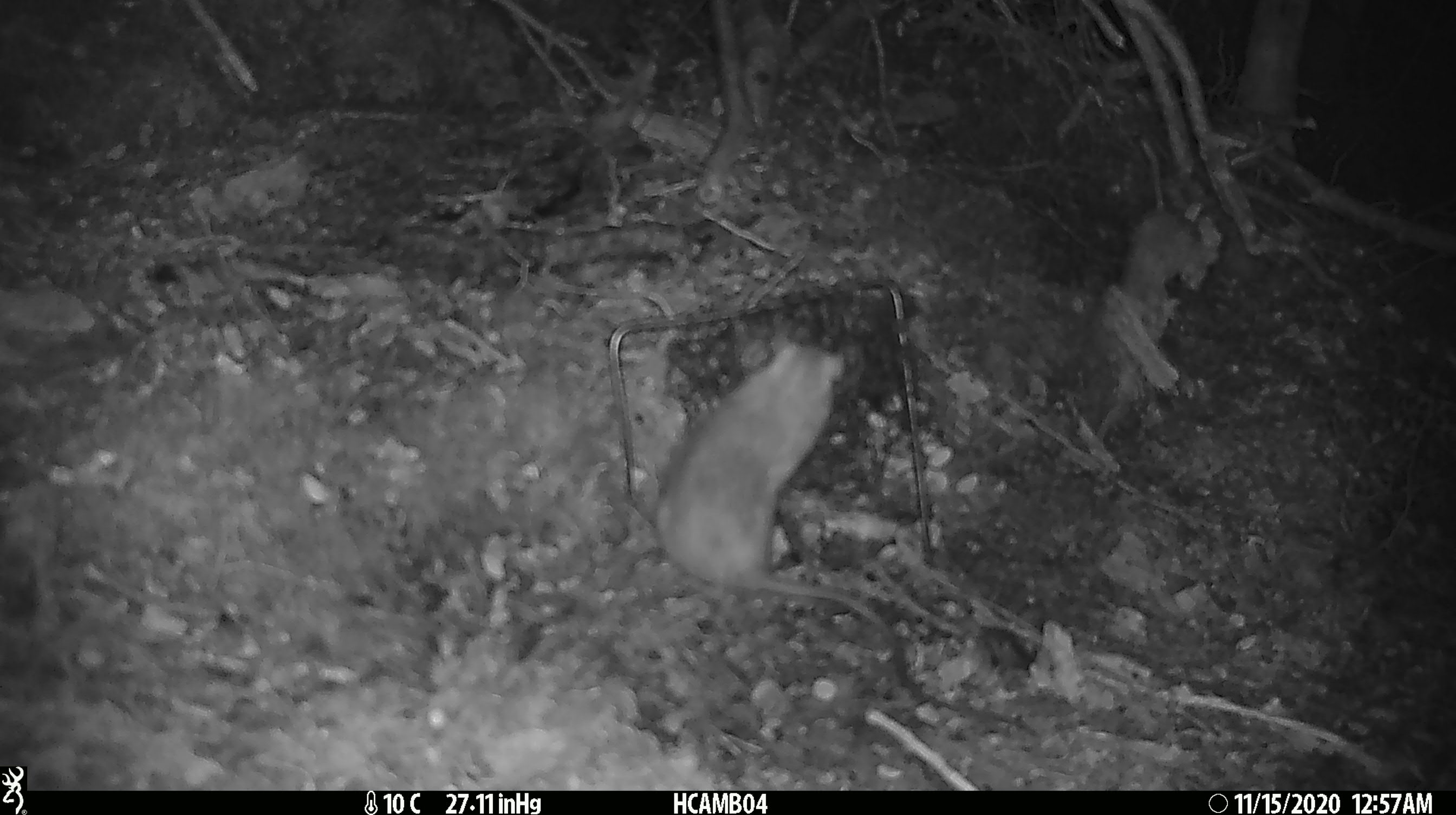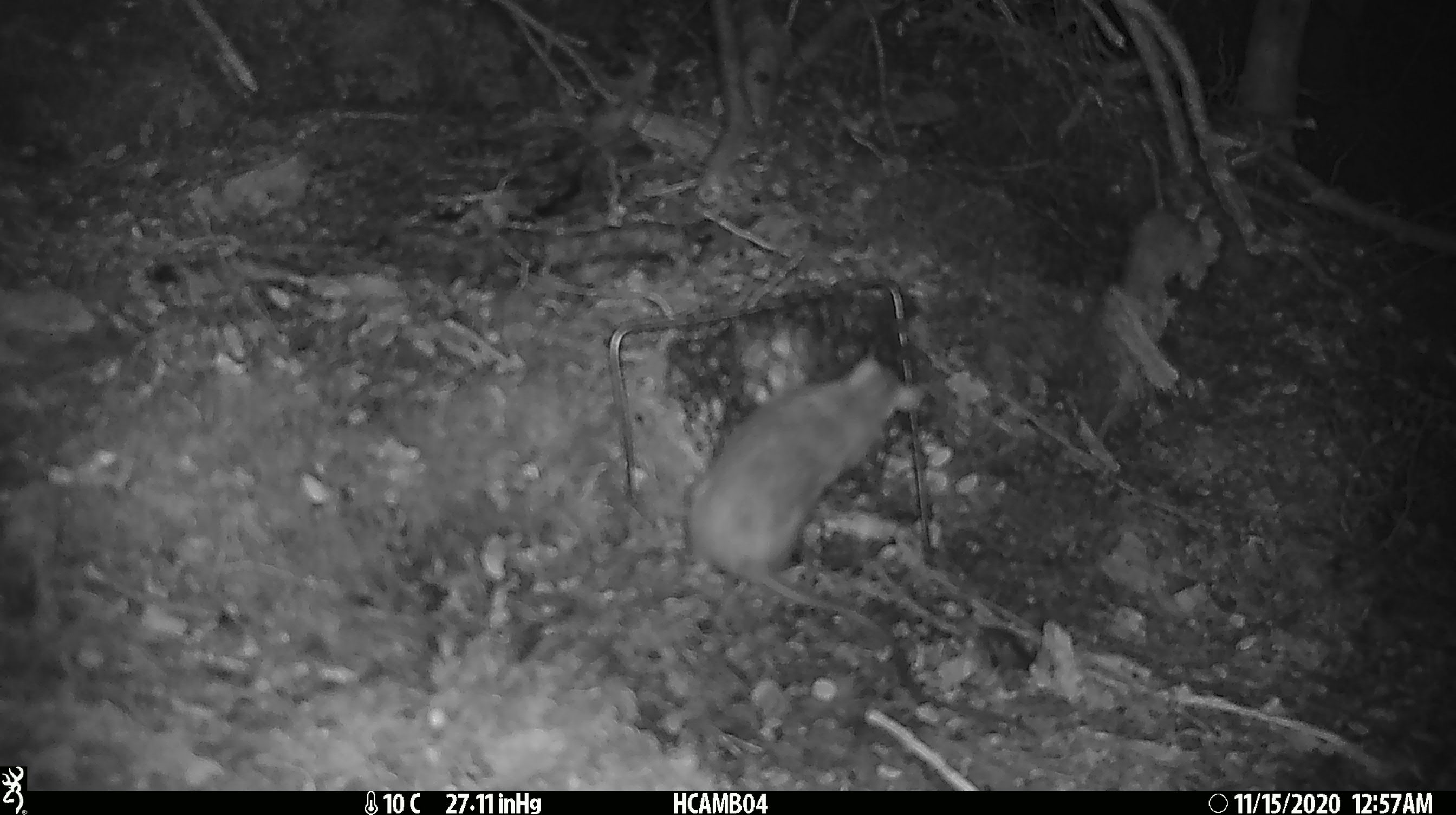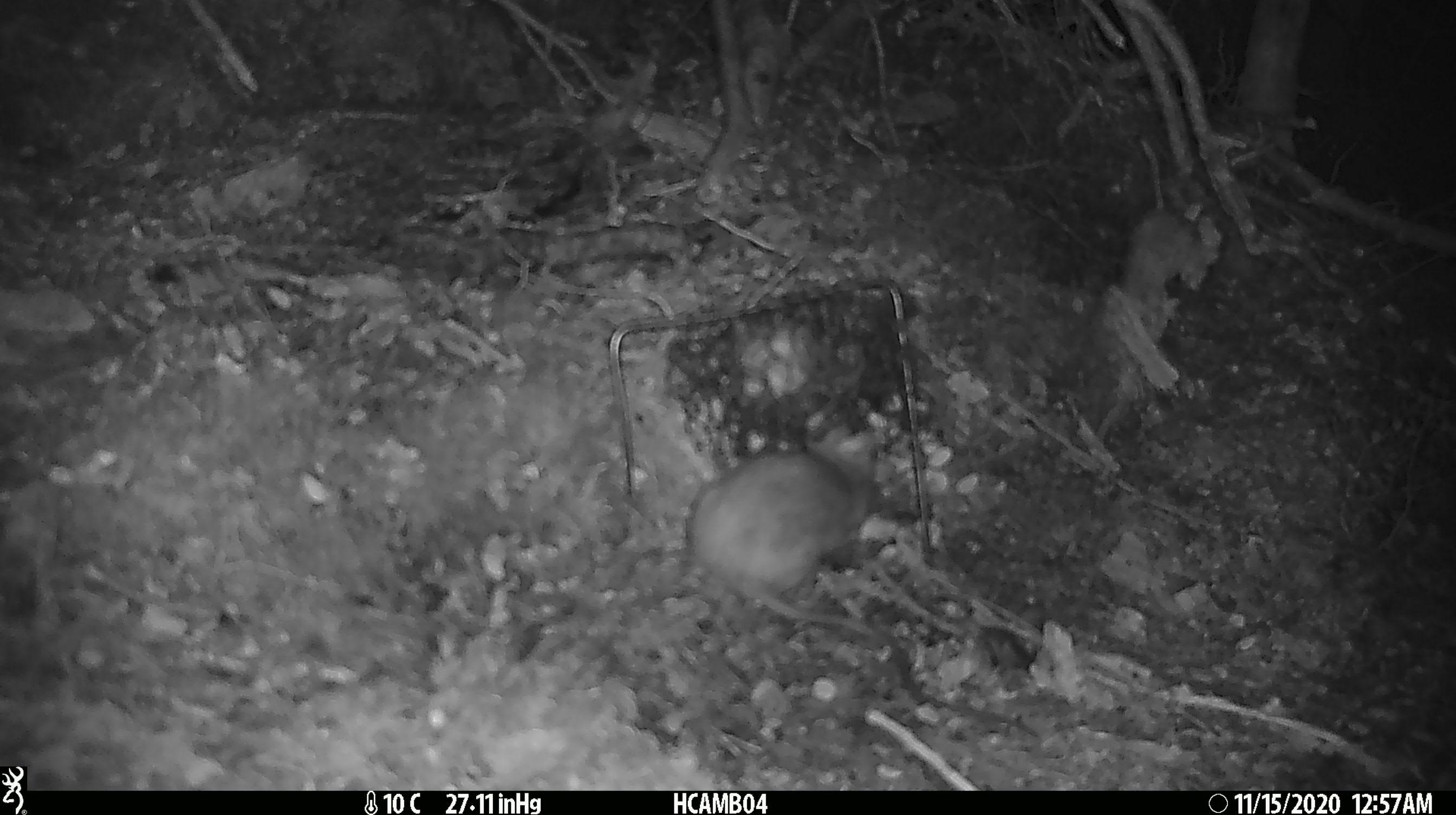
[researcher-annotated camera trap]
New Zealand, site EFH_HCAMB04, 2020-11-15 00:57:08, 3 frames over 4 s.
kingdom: Animalia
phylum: Chordata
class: Mammalia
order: Rodentia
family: Muridae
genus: Rattus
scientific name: Rattus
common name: rat